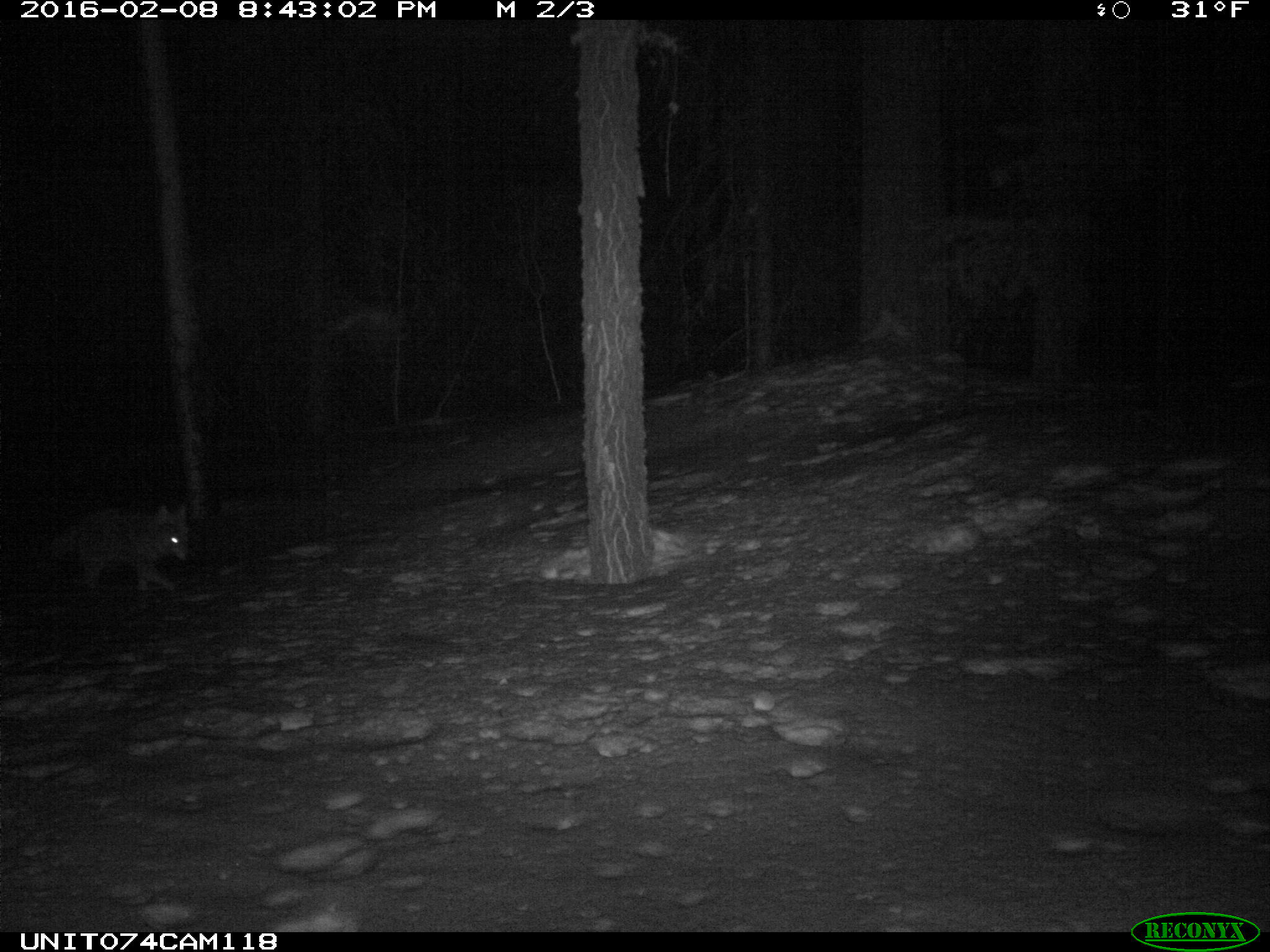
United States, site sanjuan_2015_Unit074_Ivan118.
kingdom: Animalia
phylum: Chordata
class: Mammalia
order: Carnivora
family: Canidae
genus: Canis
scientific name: Canis latrans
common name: coyote